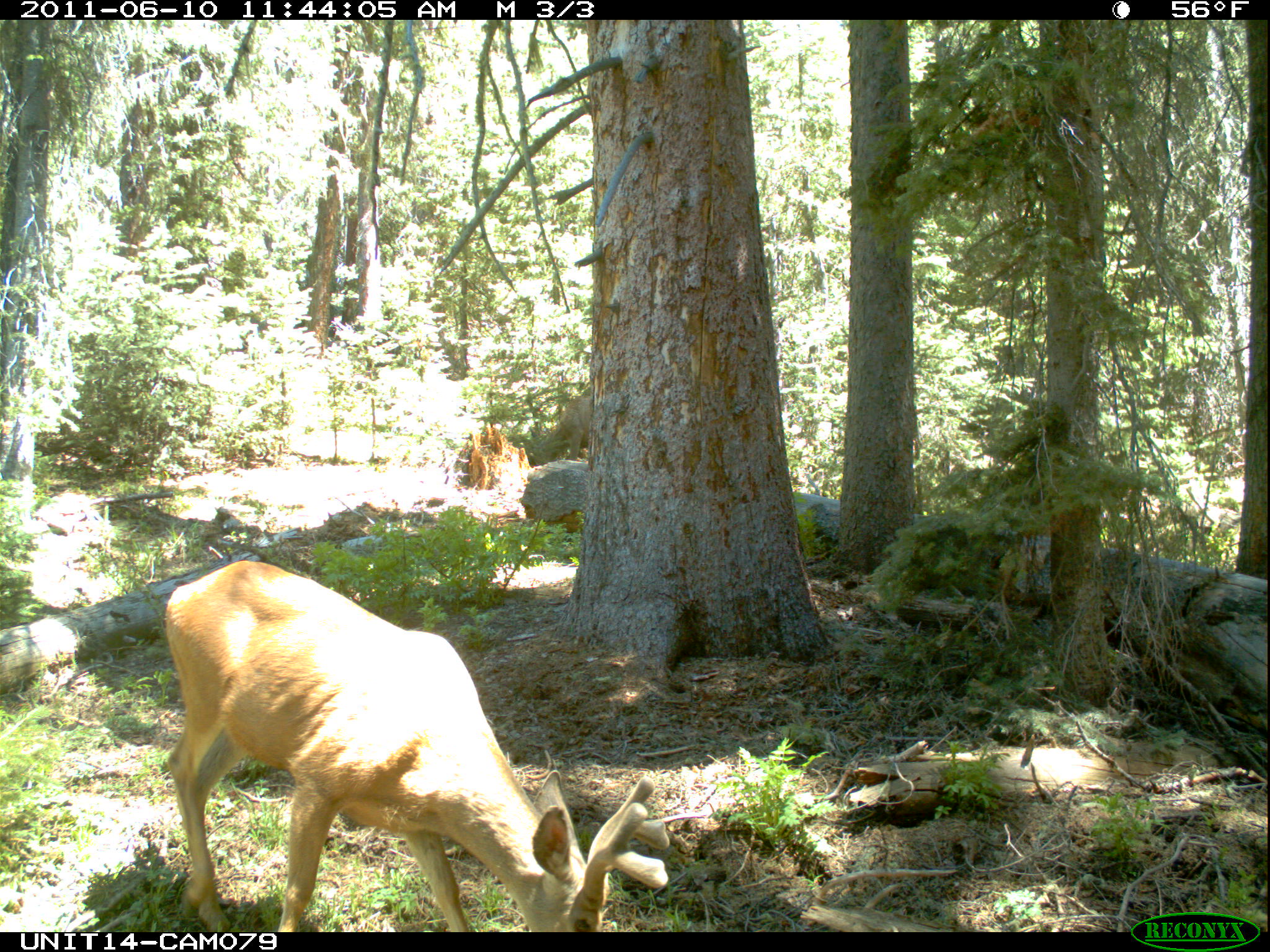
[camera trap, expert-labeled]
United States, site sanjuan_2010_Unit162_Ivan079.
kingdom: Animalia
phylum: Chordata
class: Mammalia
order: Artiodactyla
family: Cervidae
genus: Odocoileus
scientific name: Odocoileus hemionus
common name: mule deer